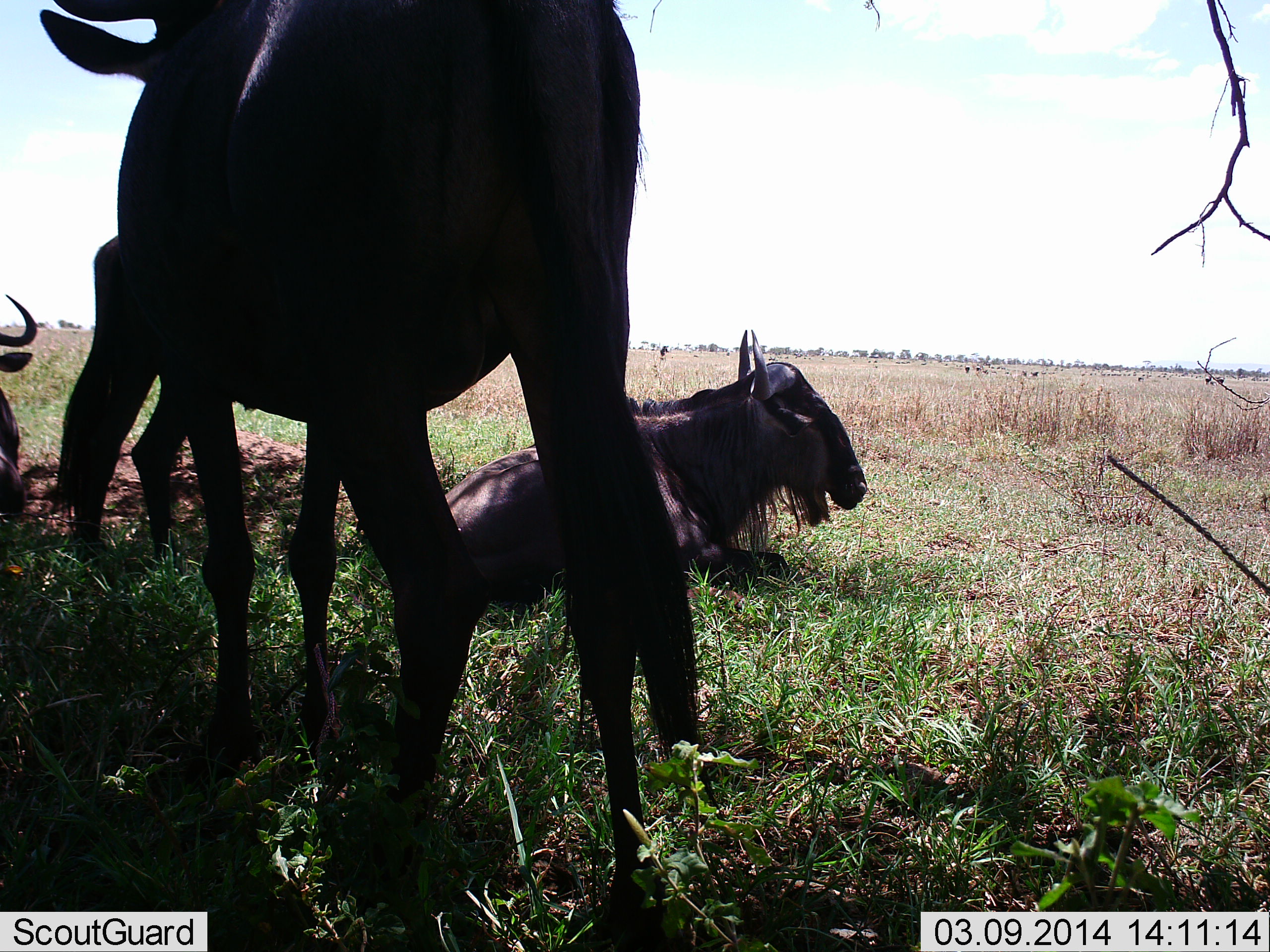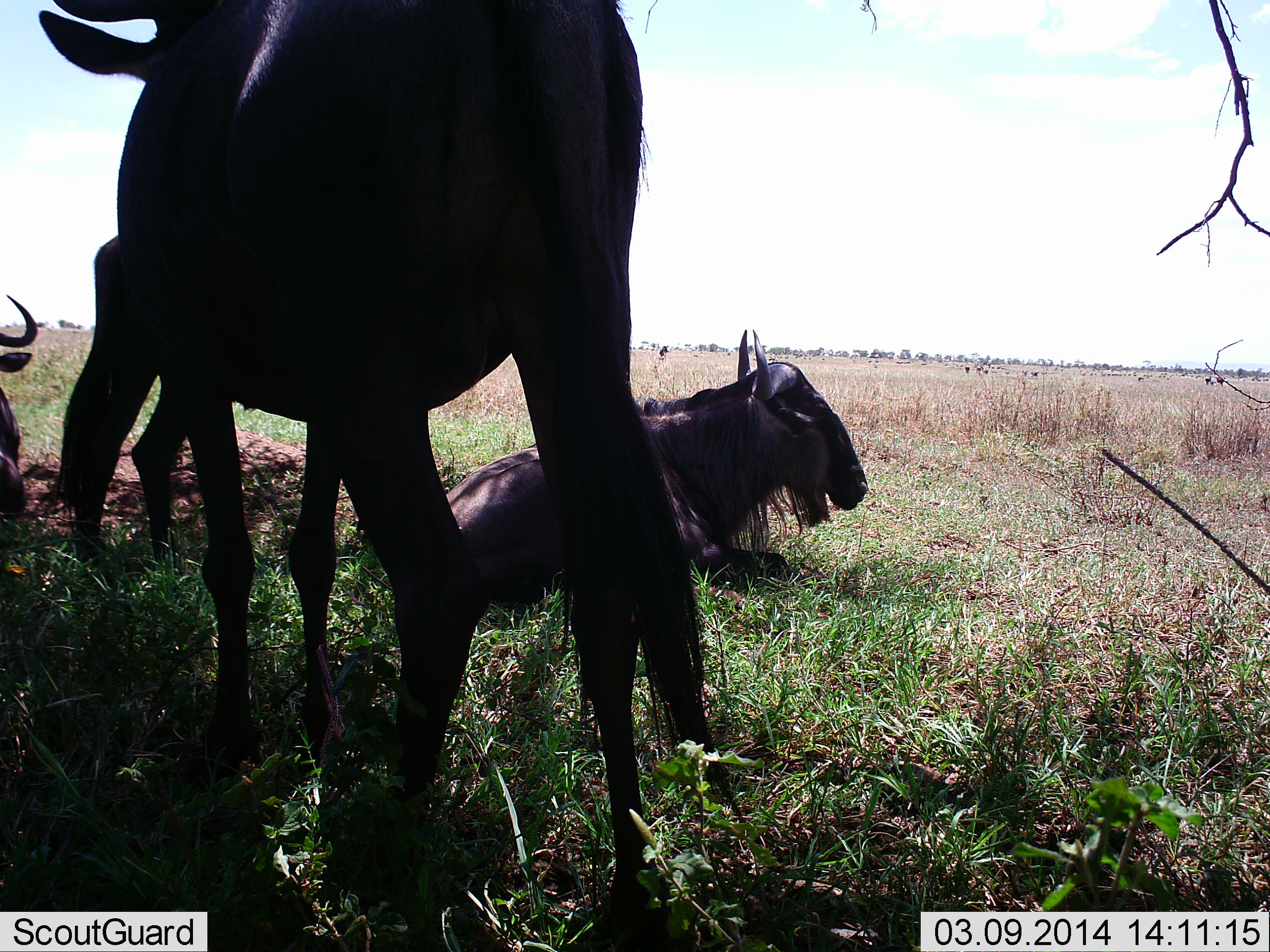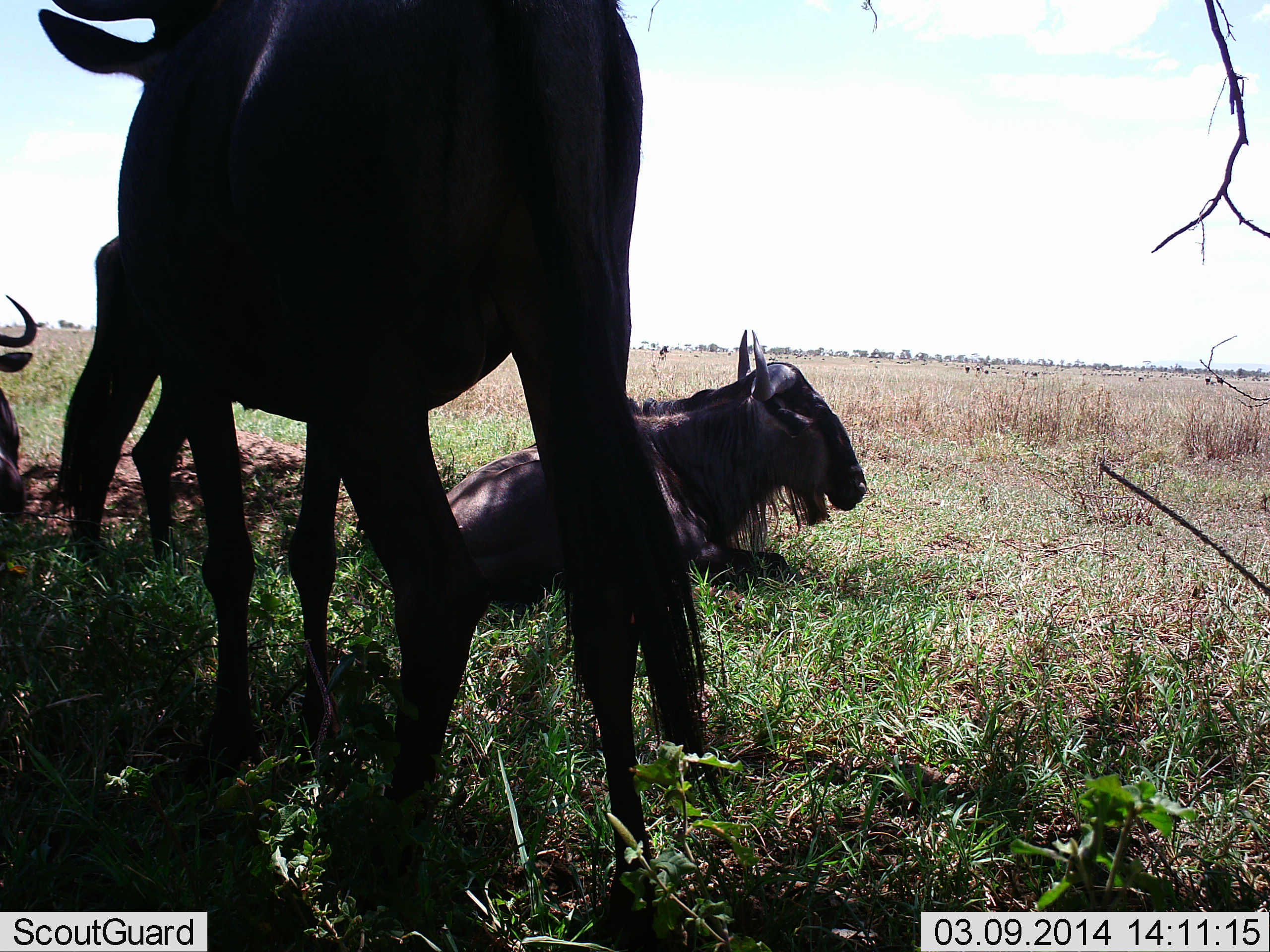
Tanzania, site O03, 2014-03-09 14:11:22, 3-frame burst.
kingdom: Animalia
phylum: Chordata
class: Mammalia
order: Artiodactyla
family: Bovidae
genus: Connochaetes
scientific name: Connochaetes taurinus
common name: blue wildebeest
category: wildebeest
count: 3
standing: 40%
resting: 100%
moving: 10%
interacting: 0%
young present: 0%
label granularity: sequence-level